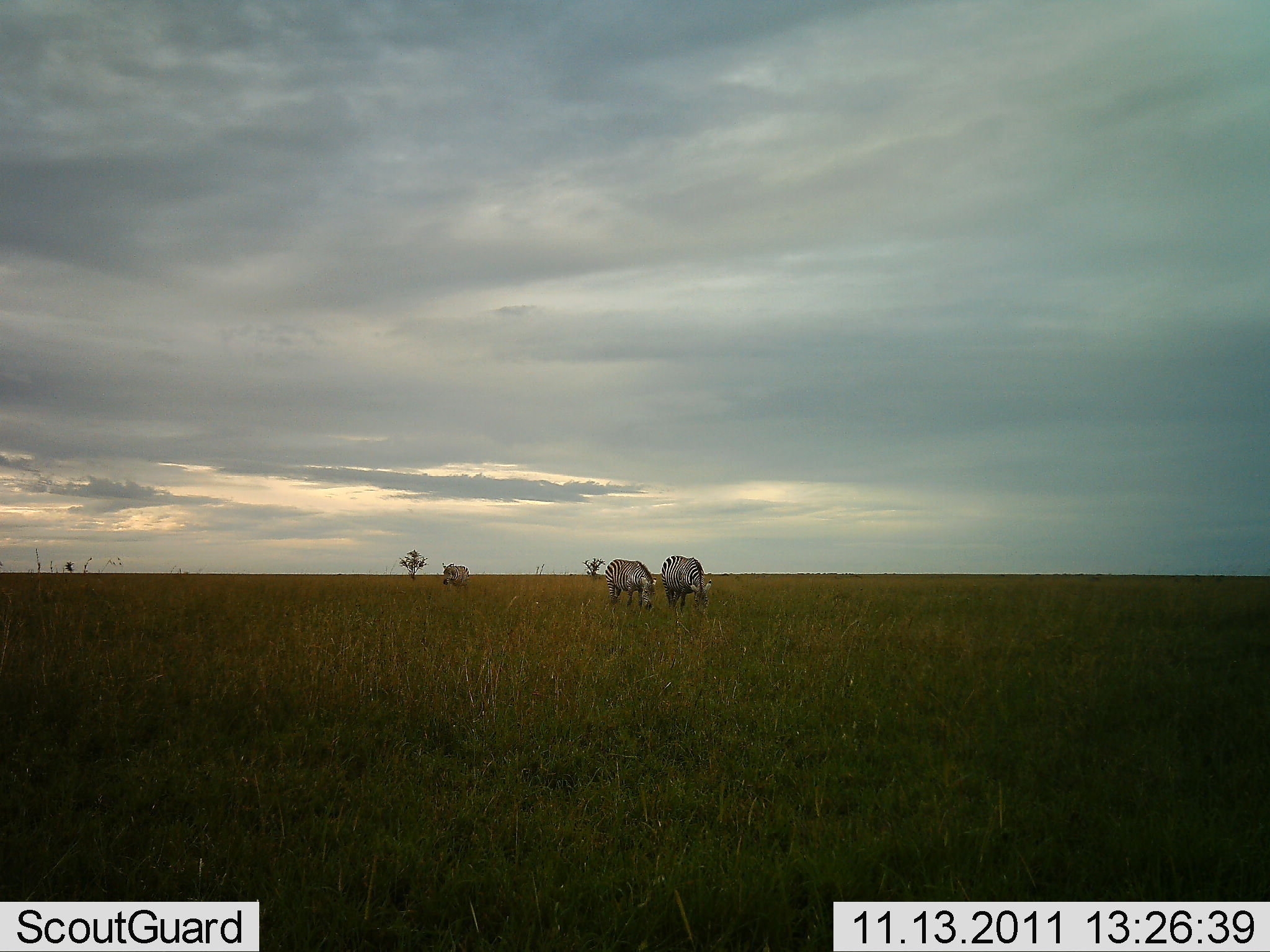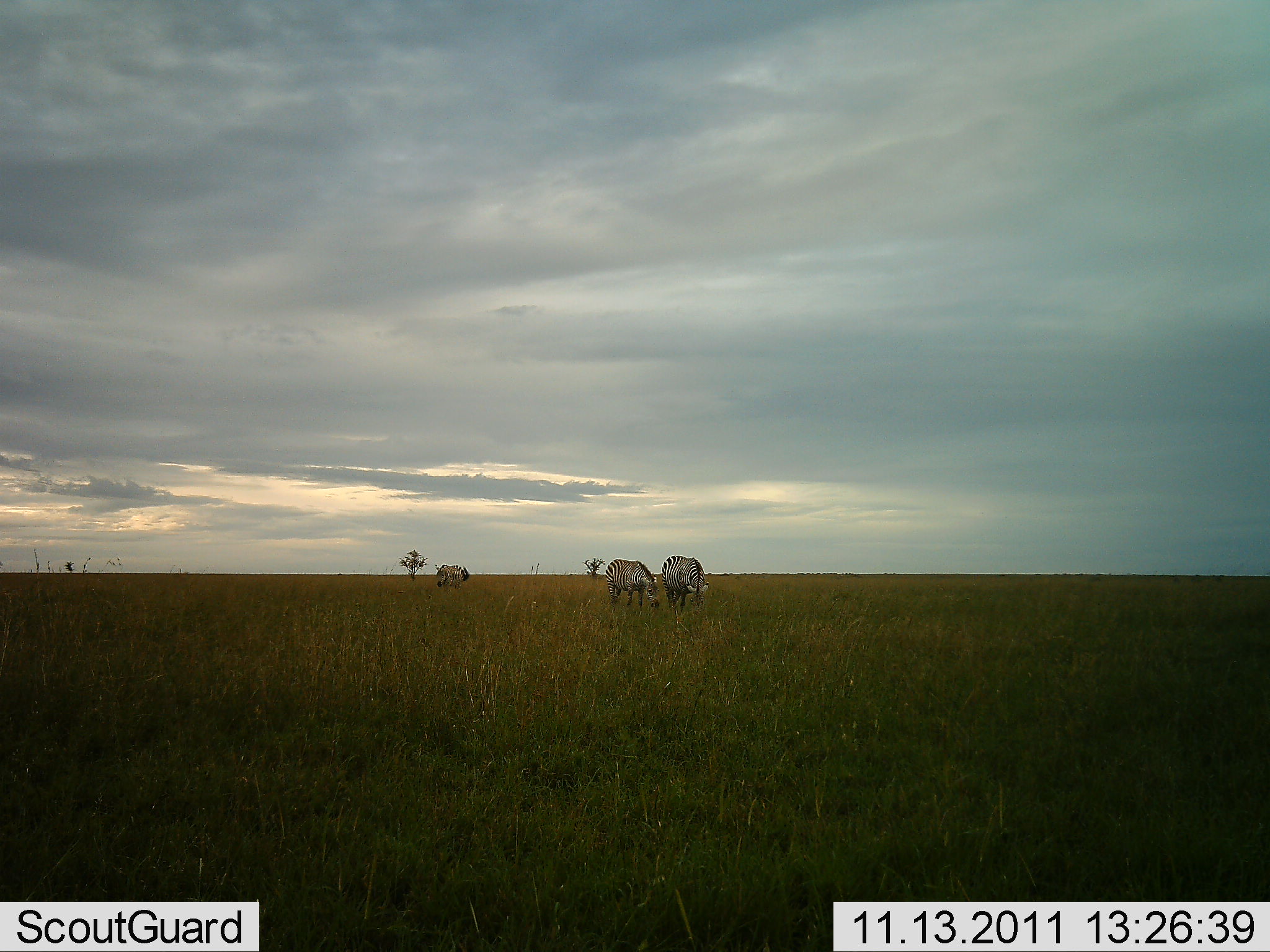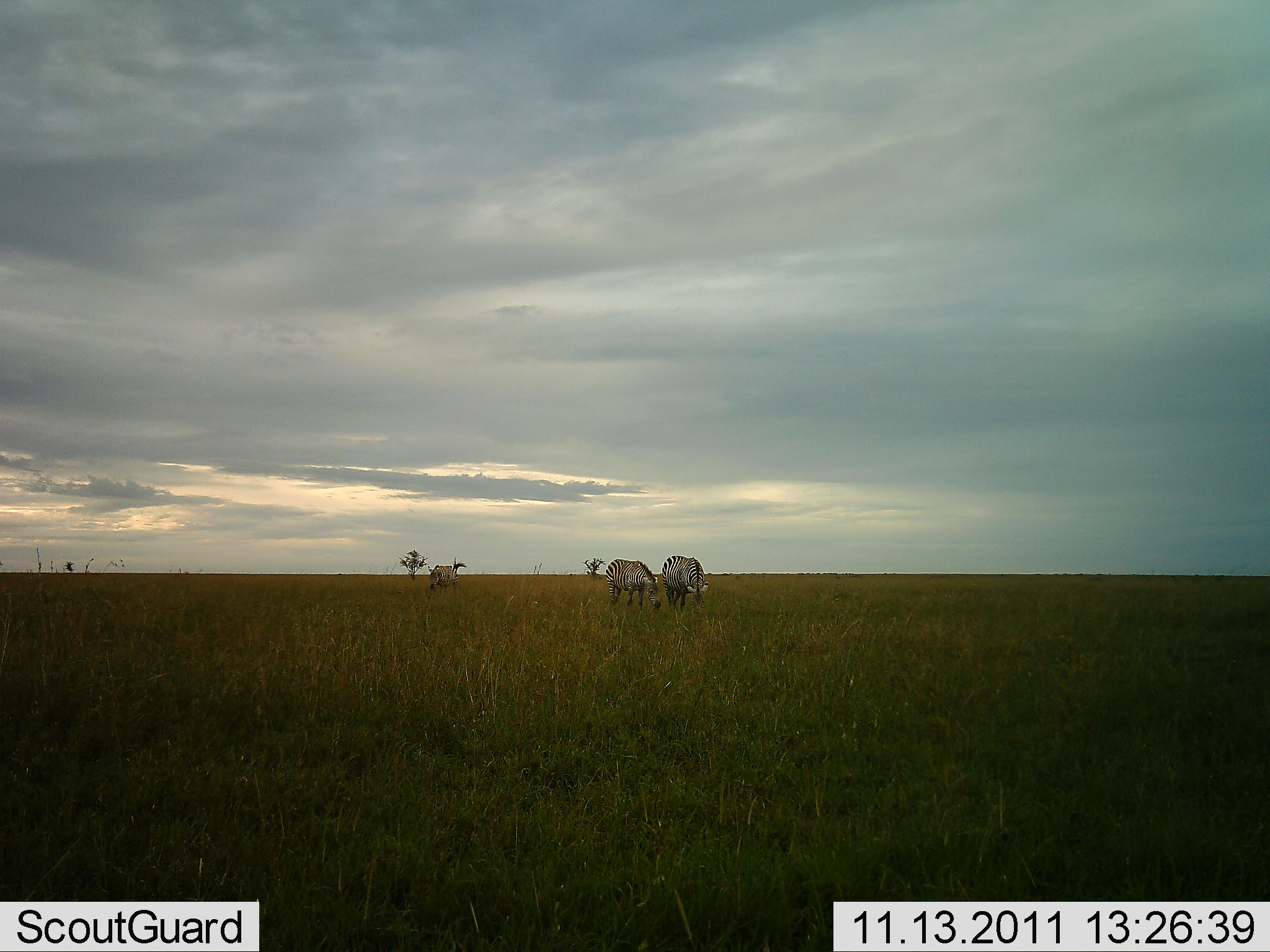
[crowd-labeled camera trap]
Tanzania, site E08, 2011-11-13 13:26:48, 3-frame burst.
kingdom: Animalia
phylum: Chordata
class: Mammalia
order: Perissodactyla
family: Equidae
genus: Equus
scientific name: Equus quagga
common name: plains zebra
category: zebra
Zebra (plains zebra) (Equus quagga), count 3. Behavior (volunteer vote fractions): standing 42%, resting 0%, moving 25%, interacting 0%. Young present (vote fraction): 0%. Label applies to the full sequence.